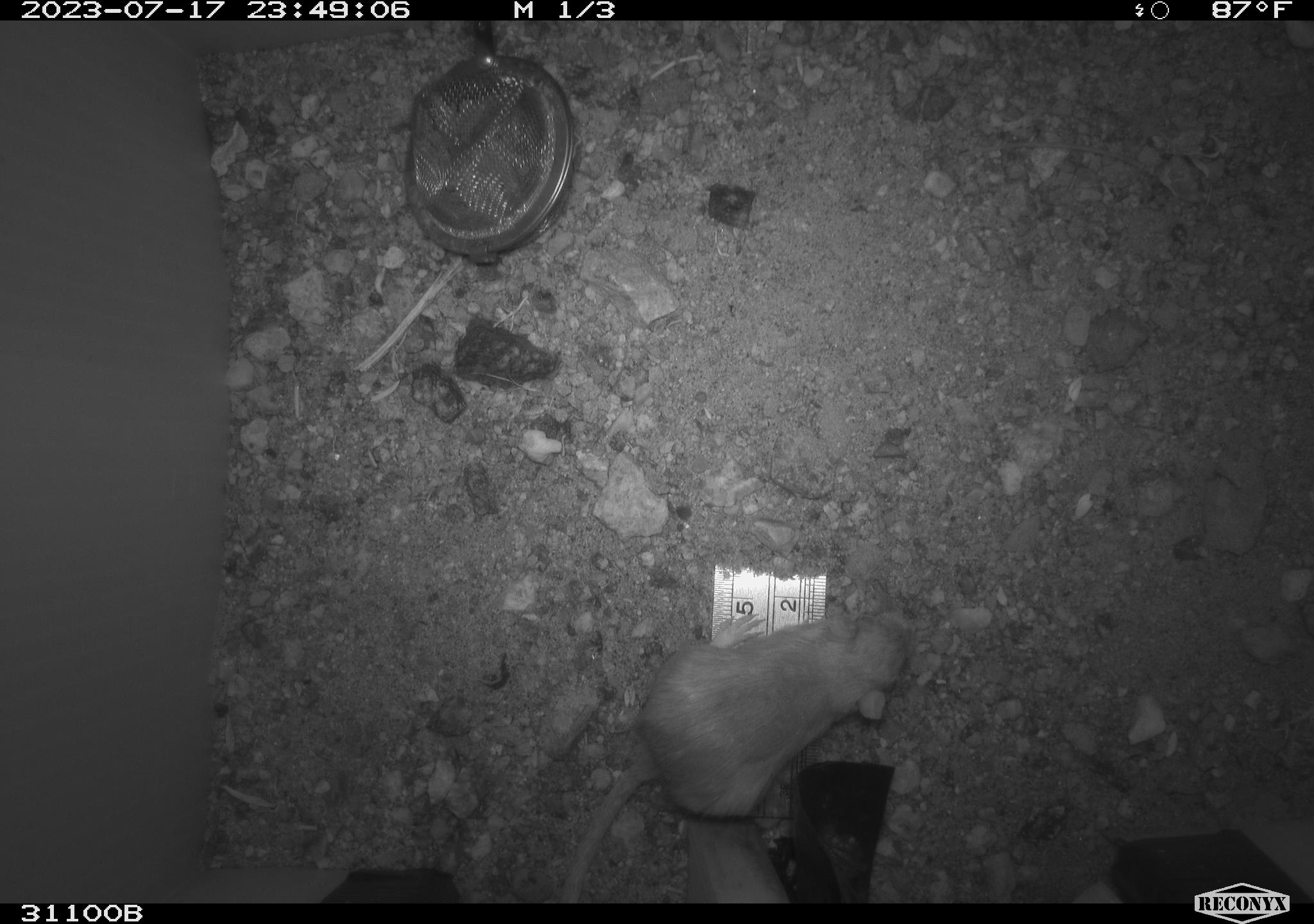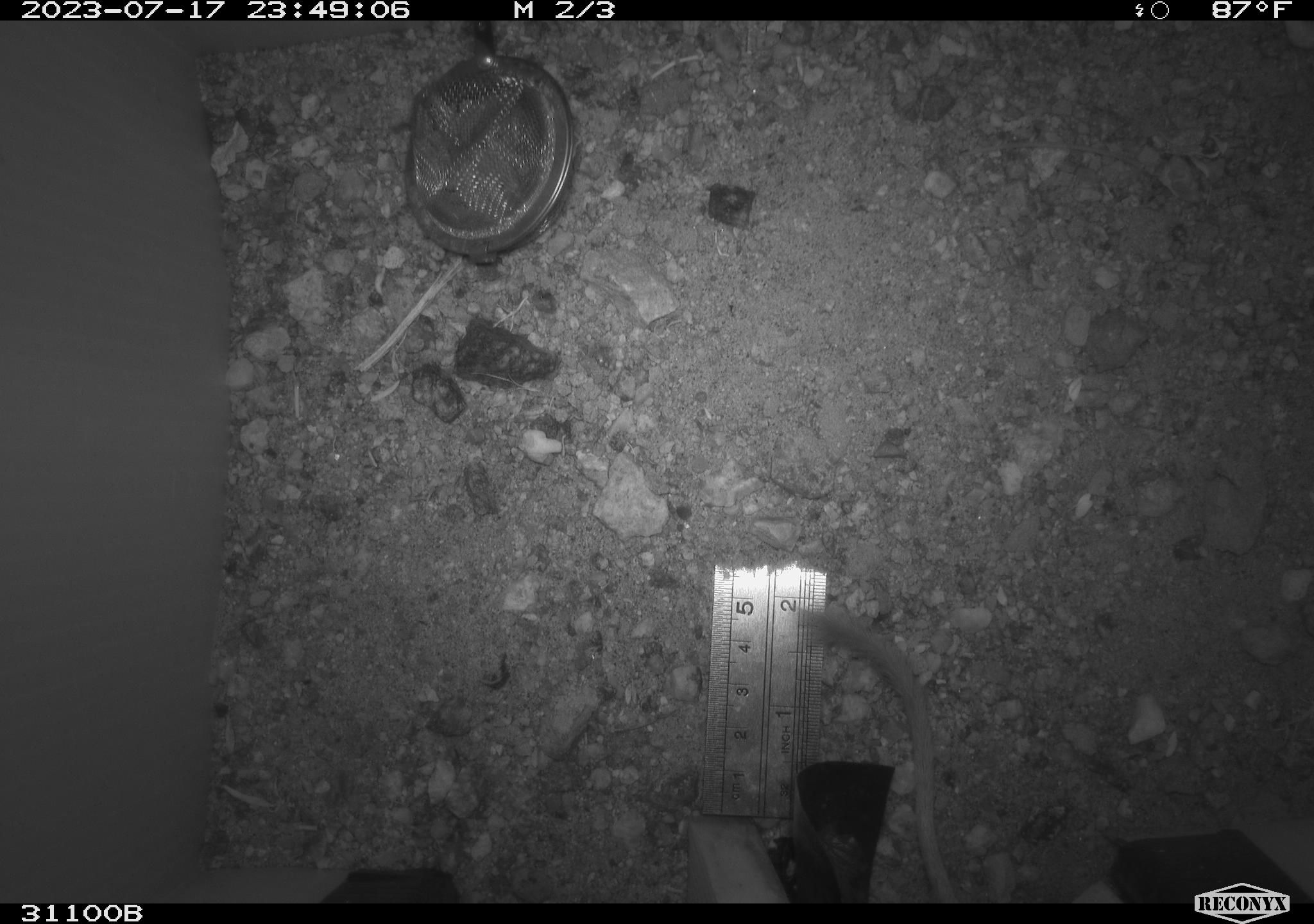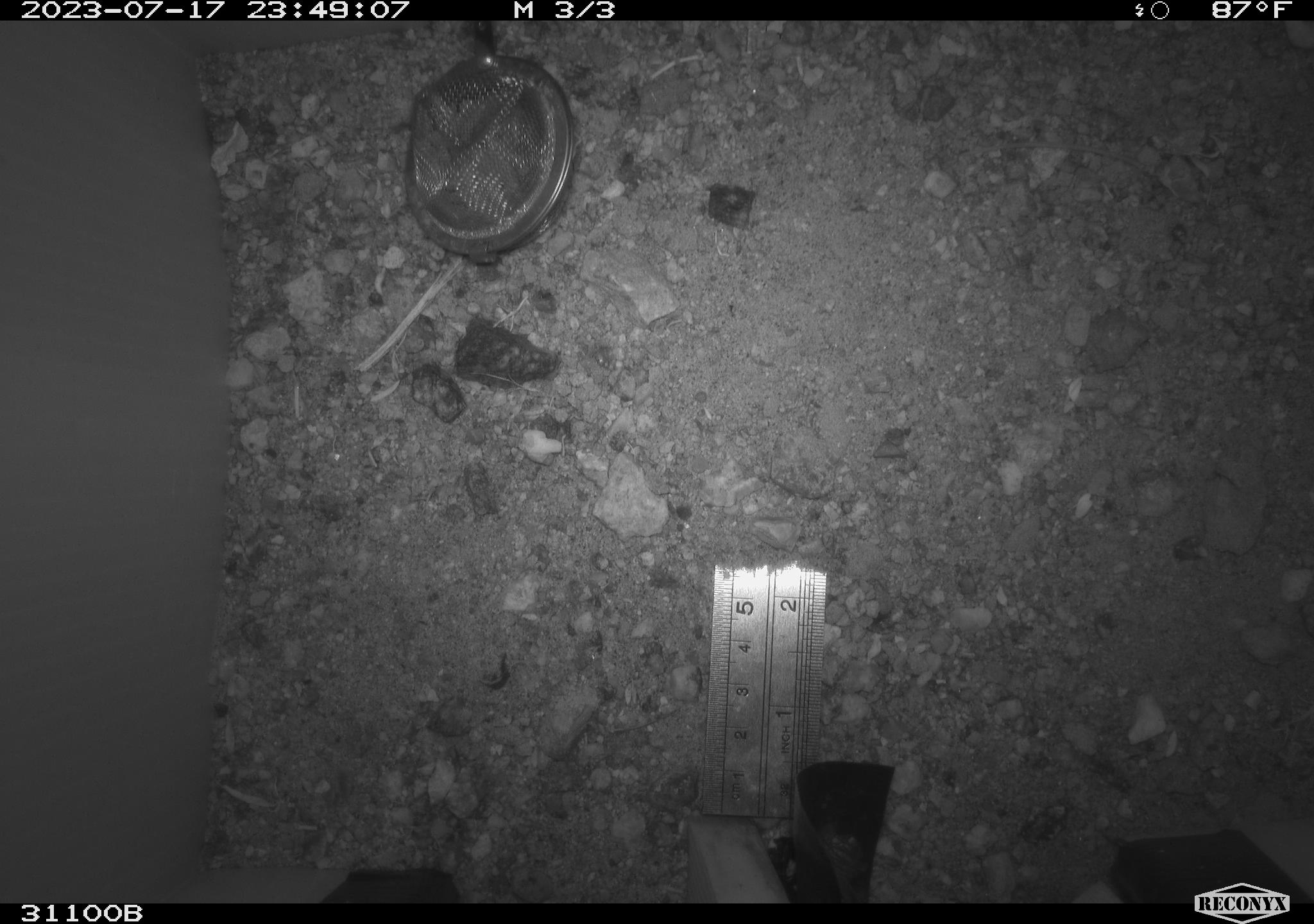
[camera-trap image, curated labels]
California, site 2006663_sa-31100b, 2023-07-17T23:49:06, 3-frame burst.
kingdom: Animalia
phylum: Chordata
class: Mammalia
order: Rodentia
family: Heteromyidae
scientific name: Heteromyidae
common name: kangaroo rats and pocket mice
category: heteromyidae family